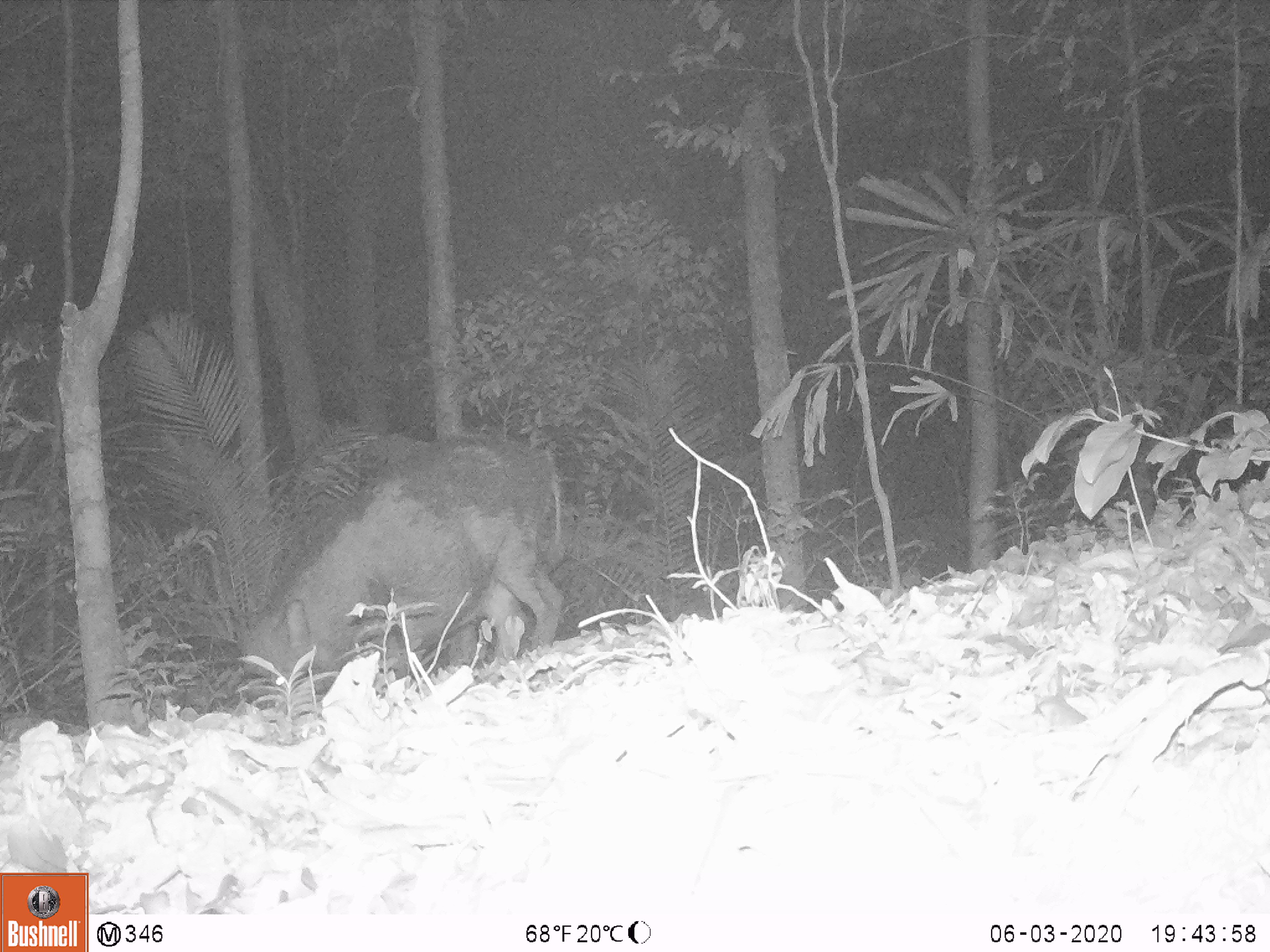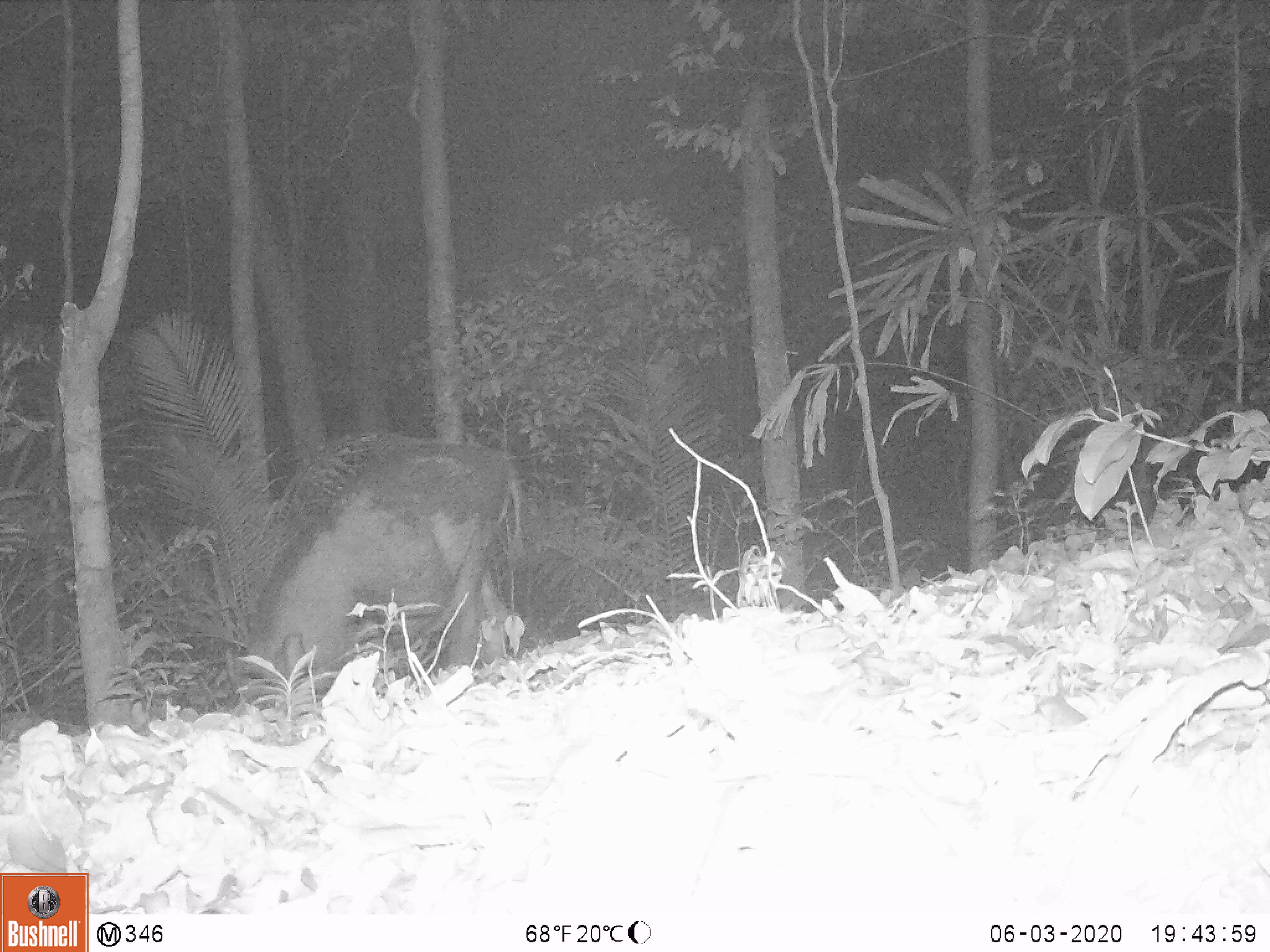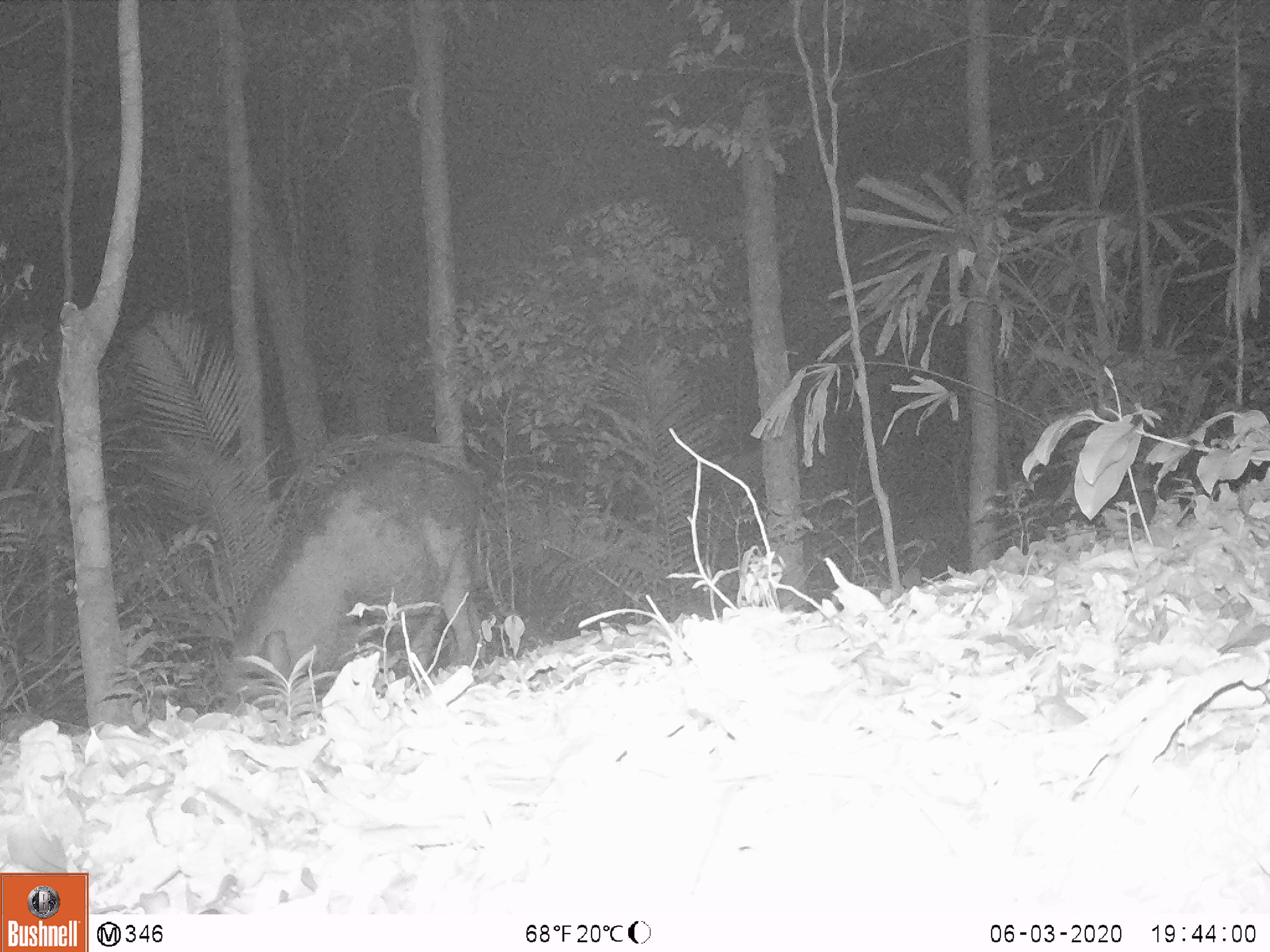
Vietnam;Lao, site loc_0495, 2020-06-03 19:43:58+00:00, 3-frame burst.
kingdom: Animalia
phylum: Chordata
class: Mammalia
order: Artiodactyla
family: Suidae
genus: Sus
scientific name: Sus scrofa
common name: eurasian wild pig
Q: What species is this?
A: Eurasian wild pig (Sus scrofa).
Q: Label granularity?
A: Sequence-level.